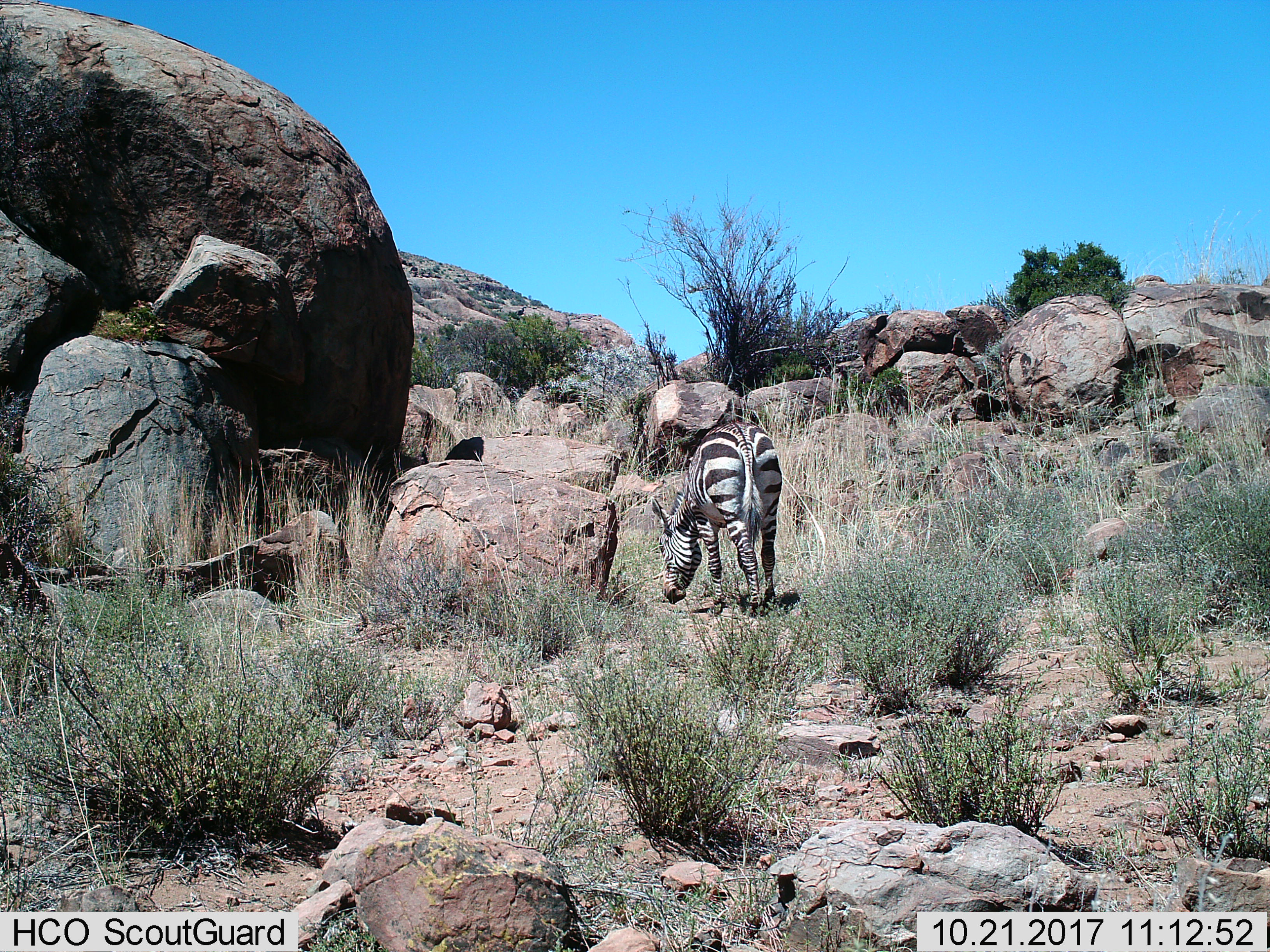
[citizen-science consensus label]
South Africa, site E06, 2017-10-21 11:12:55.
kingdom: Animalia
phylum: Chordata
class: Mammalia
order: Perissodactyla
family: Equidae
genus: Equus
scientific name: Equus zebra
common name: mountain zebra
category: zebramountain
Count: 1.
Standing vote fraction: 33%.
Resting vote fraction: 0%.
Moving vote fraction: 33%.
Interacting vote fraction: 0%.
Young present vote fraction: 0%.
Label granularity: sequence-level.